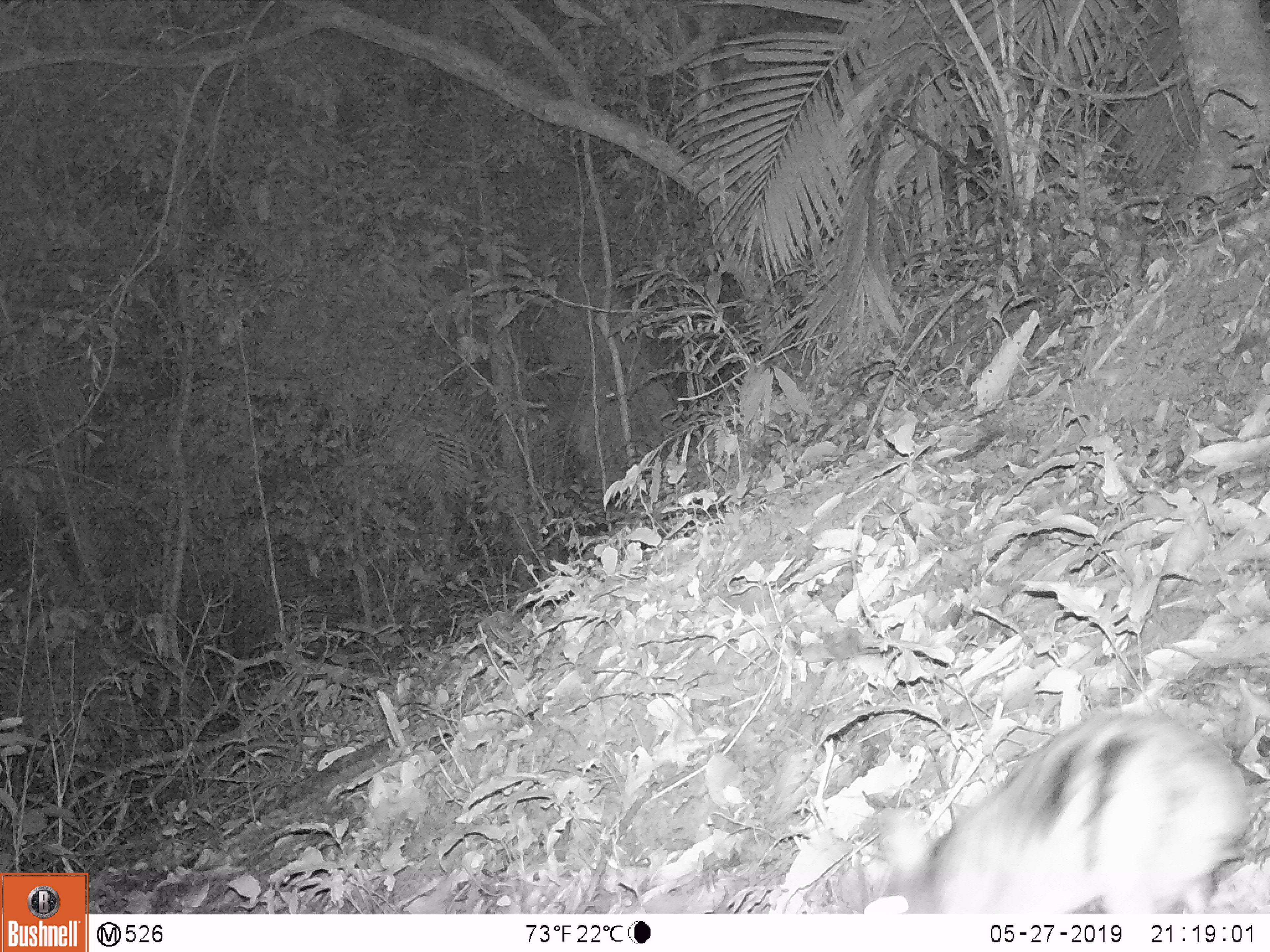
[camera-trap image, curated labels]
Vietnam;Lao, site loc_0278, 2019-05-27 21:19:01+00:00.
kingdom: Animalia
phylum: Chordata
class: Mammalia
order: Lagomorpha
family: Leporidae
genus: Nesolagus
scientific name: Nesolagus timminsi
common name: annamite striped rabbit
Annamite striped rabbit (Nesolagus timminsi). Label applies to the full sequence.